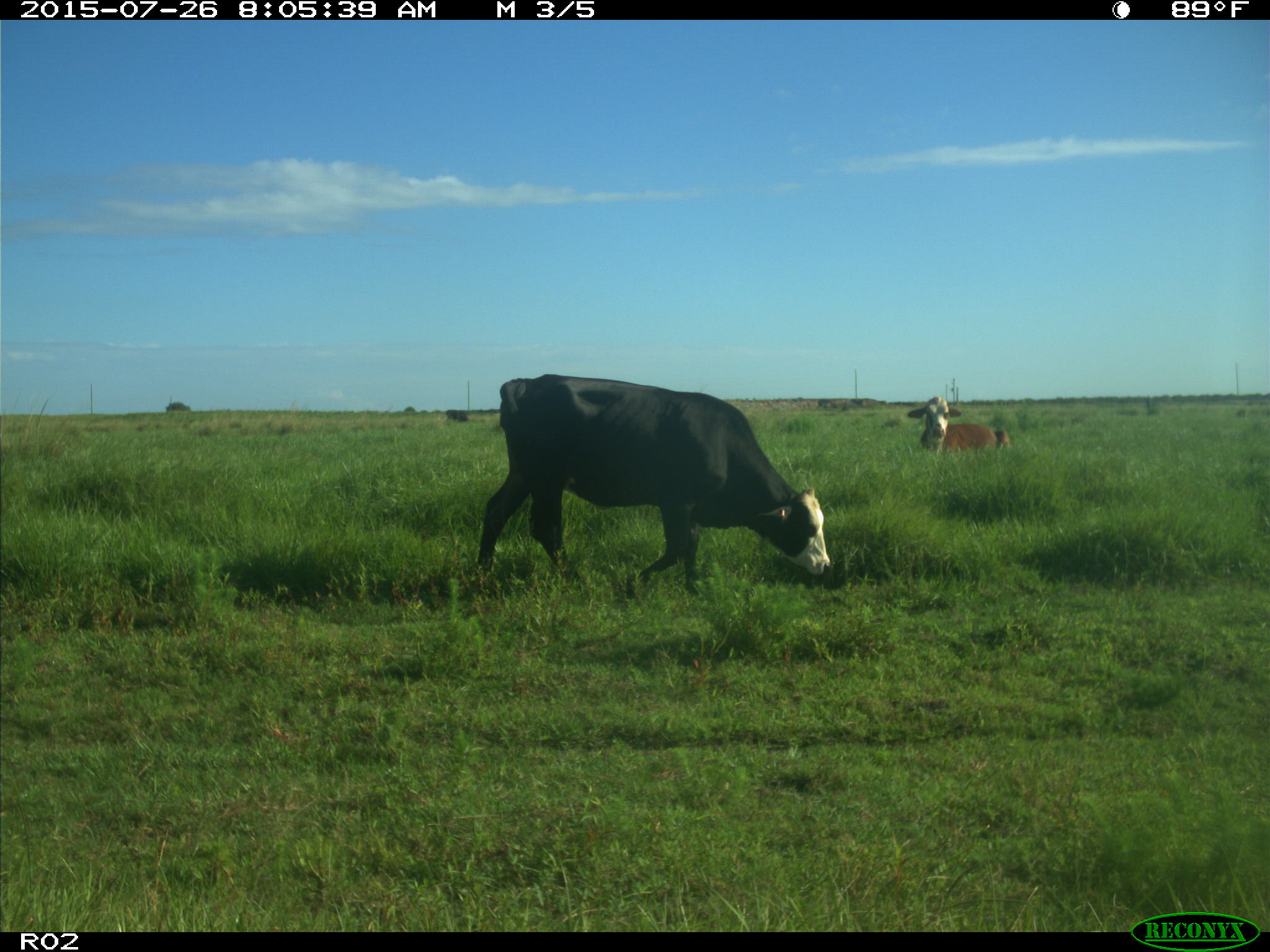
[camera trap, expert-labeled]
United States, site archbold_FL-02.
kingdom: Animalia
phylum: Chordata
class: Mammalia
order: Artiodactyla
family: Bovidae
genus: Bos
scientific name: Bos taurus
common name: domestic cow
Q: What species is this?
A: Bos taurus (domestic cow).